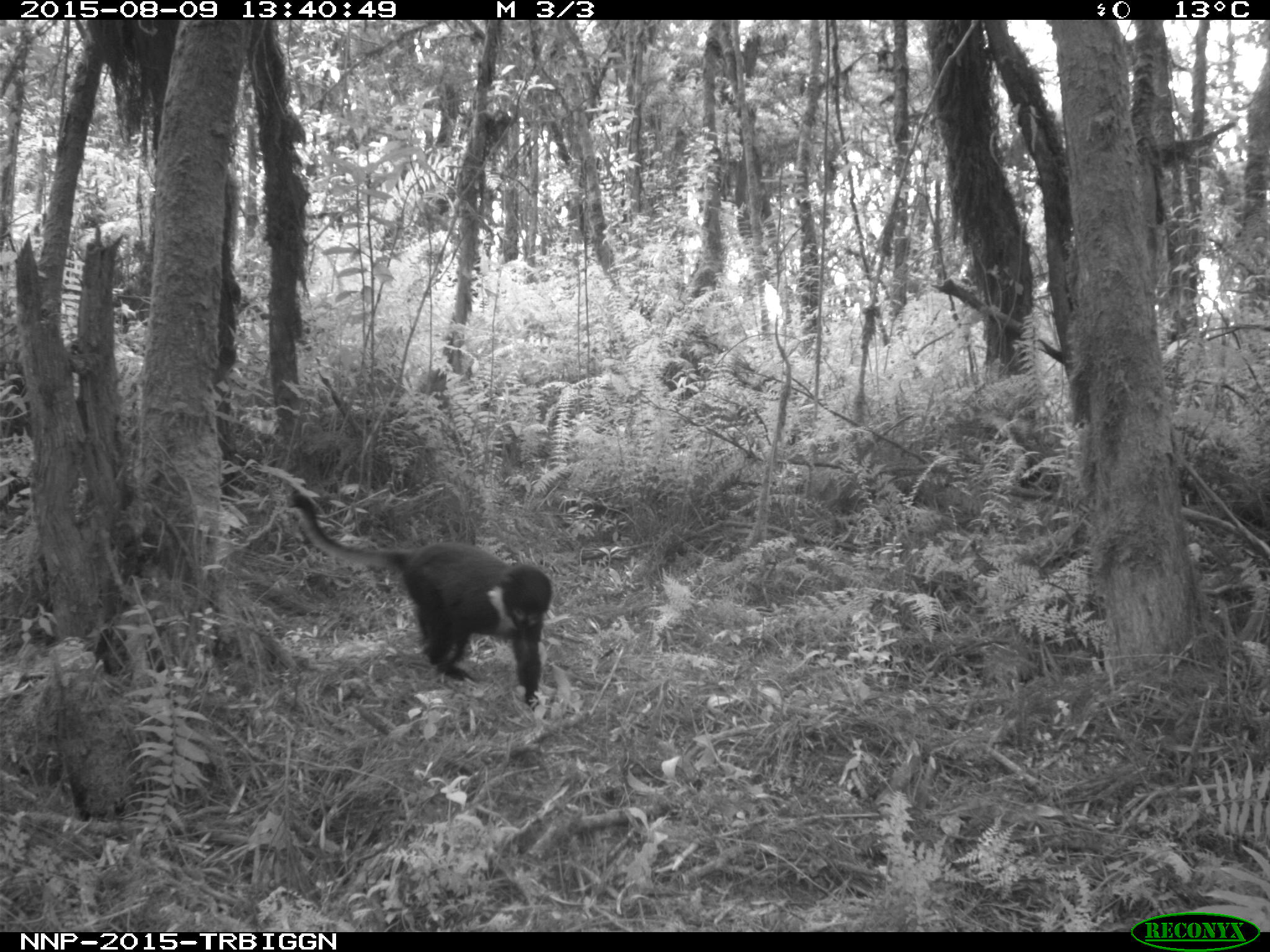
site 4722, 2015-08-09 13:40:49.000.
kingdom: Animalia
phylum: Chordata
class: Mammalia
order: Primates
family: Cercopithecidae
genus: Allochrocebus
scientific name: Allochrocebus lhoesti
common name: l'hoest's monkey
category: cercopithecus lhoesti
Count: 1.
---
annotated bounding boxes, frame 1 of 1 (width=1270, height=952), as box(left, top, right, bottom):
cercopithecus lhoesti: box(284, 488, 552, 707)